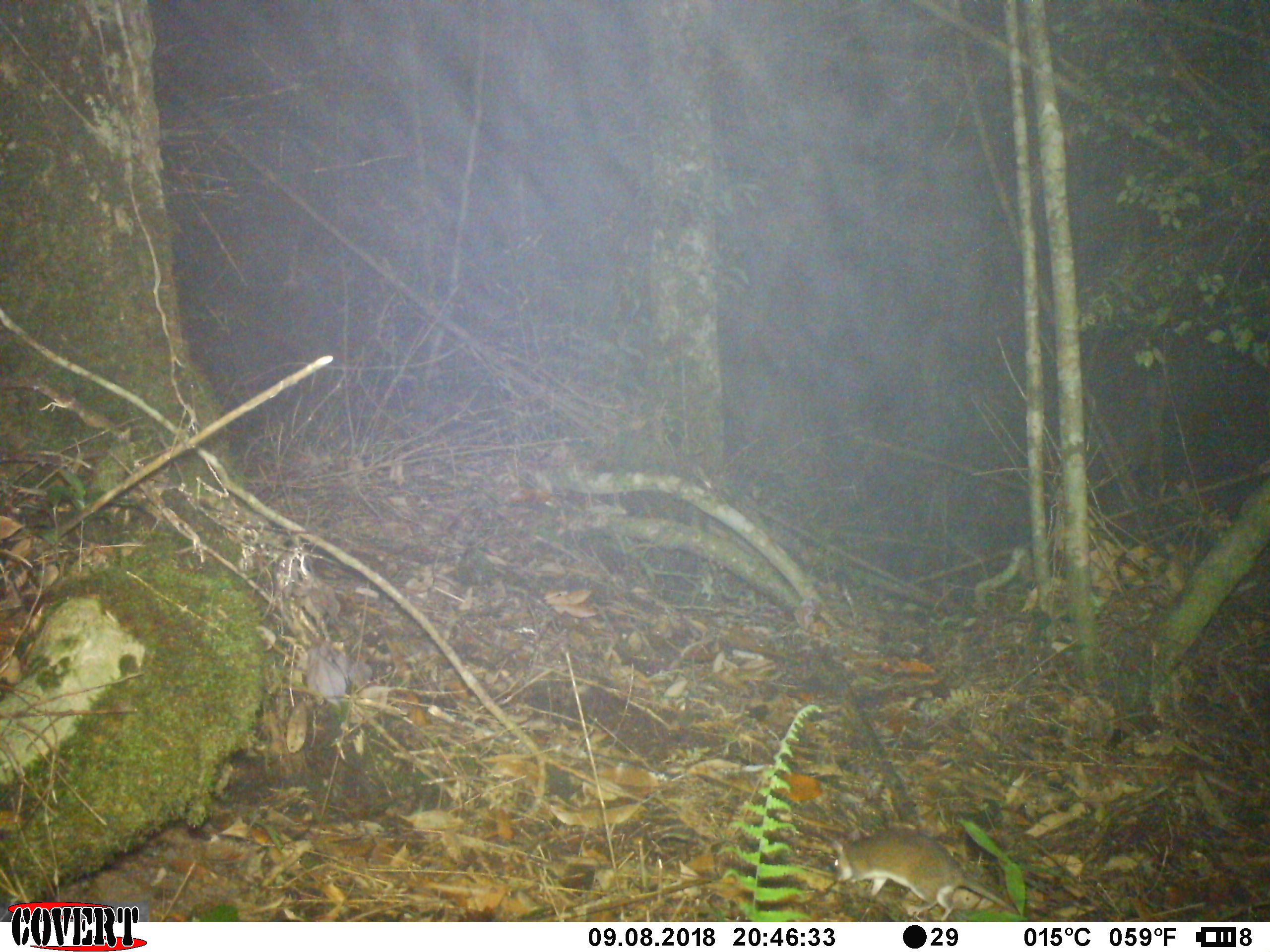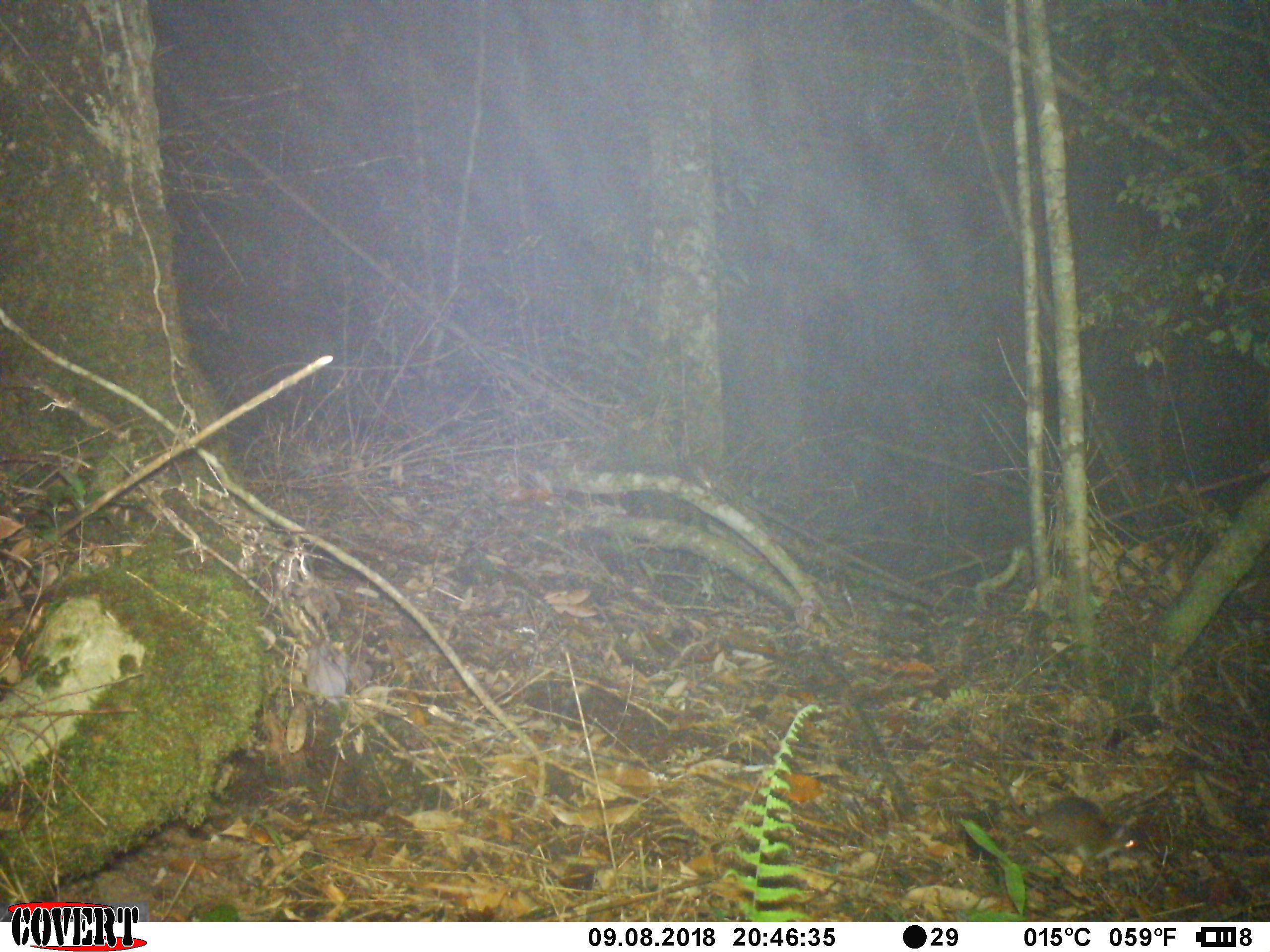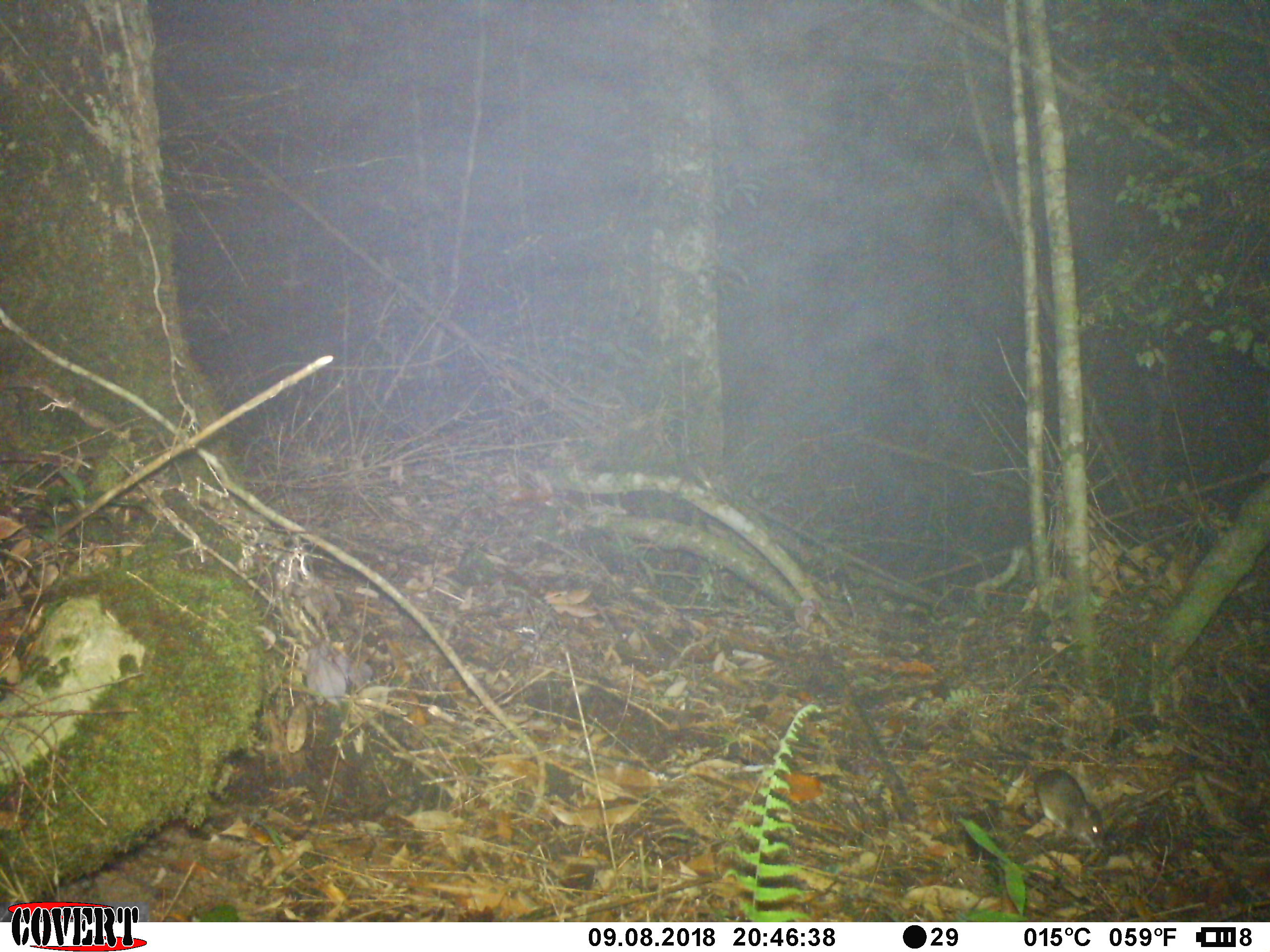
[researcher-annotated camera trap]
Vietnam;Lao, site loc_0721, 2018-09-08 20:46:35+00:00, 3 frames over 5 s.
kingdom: Animalia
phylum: Chordata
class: Mammalia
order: Rodentia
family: Muridae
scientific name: Muridae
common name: old-world mice and rats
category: unidentified murid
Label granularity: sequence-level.